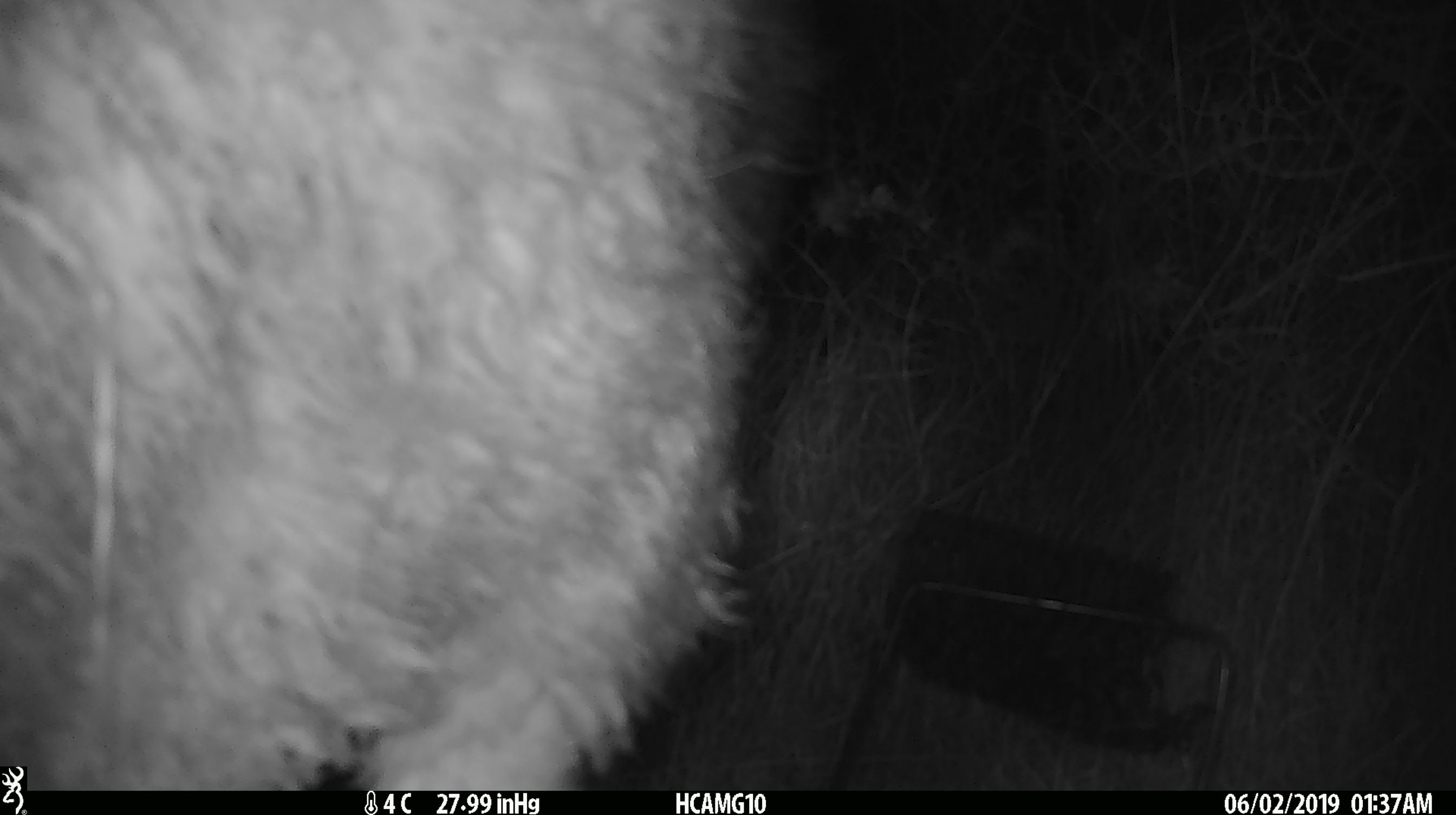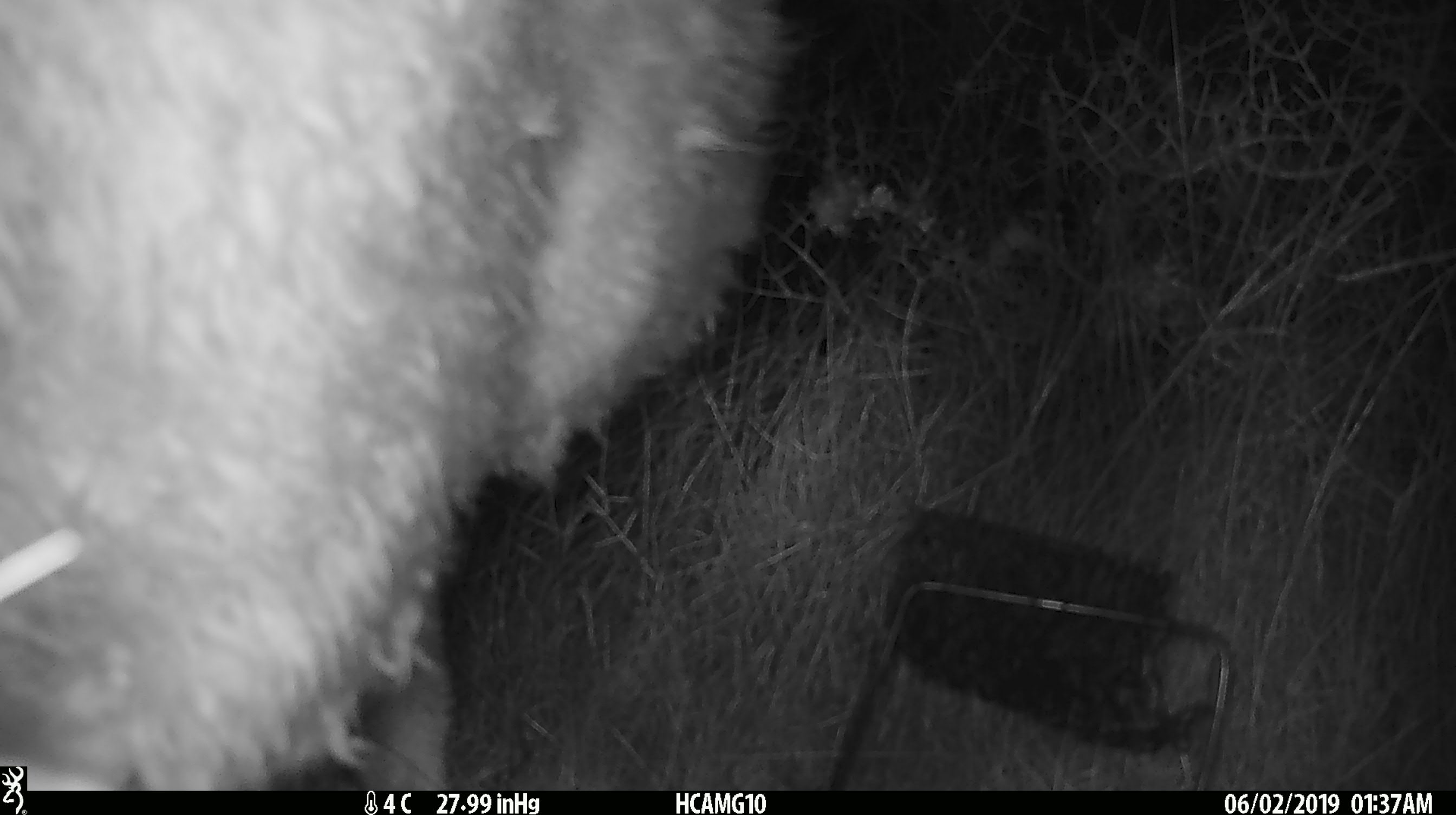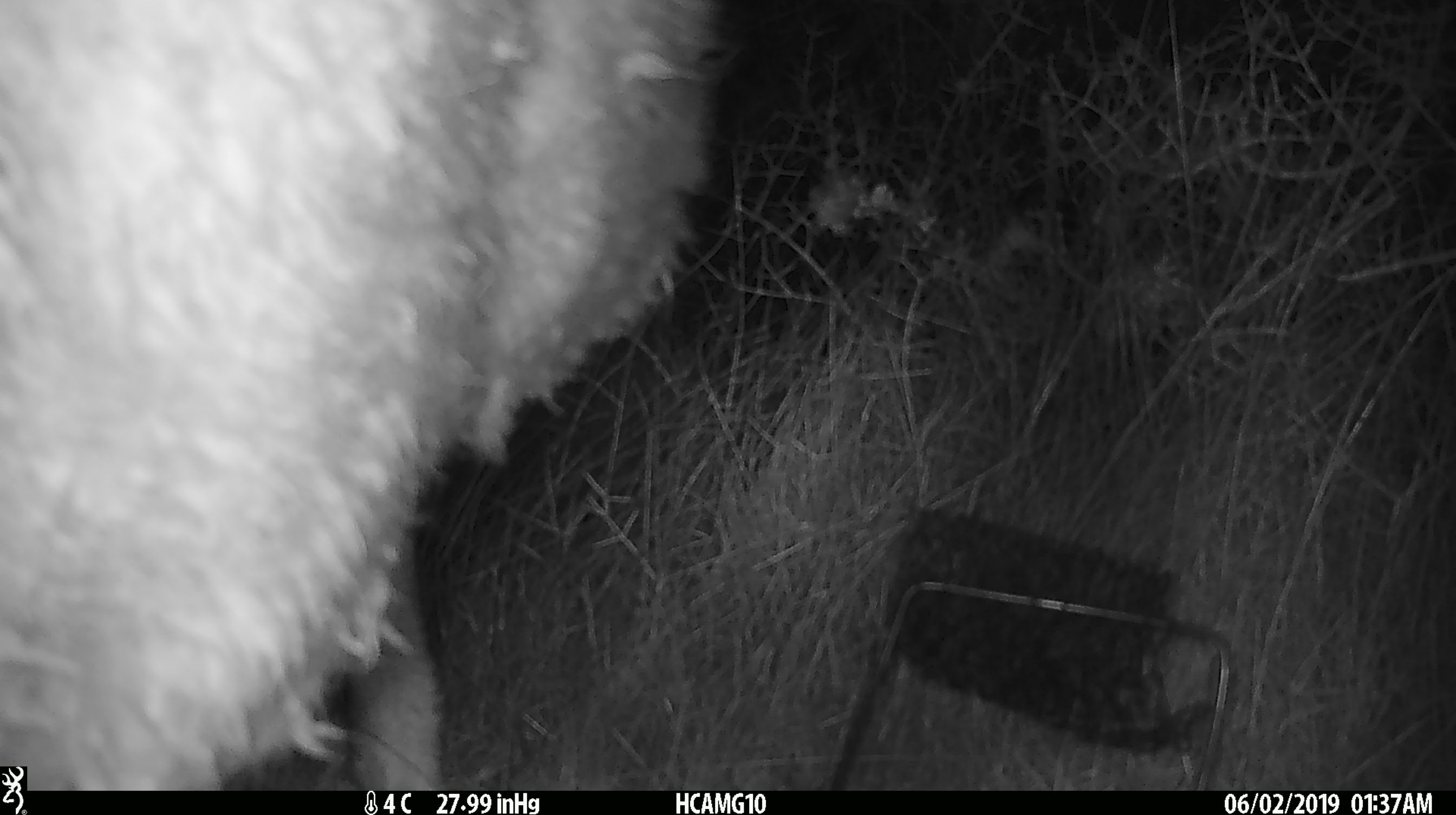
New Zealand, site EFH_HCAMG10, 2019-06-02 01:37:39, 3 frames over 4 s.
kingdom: Animalia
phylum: Chordata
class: Mammalia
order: Artiodactyla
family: Bovidae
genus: Ovis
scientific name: Ovis aries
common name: domestic sheep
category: sheep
Sheep (domestic sheep) (Ovis aries).